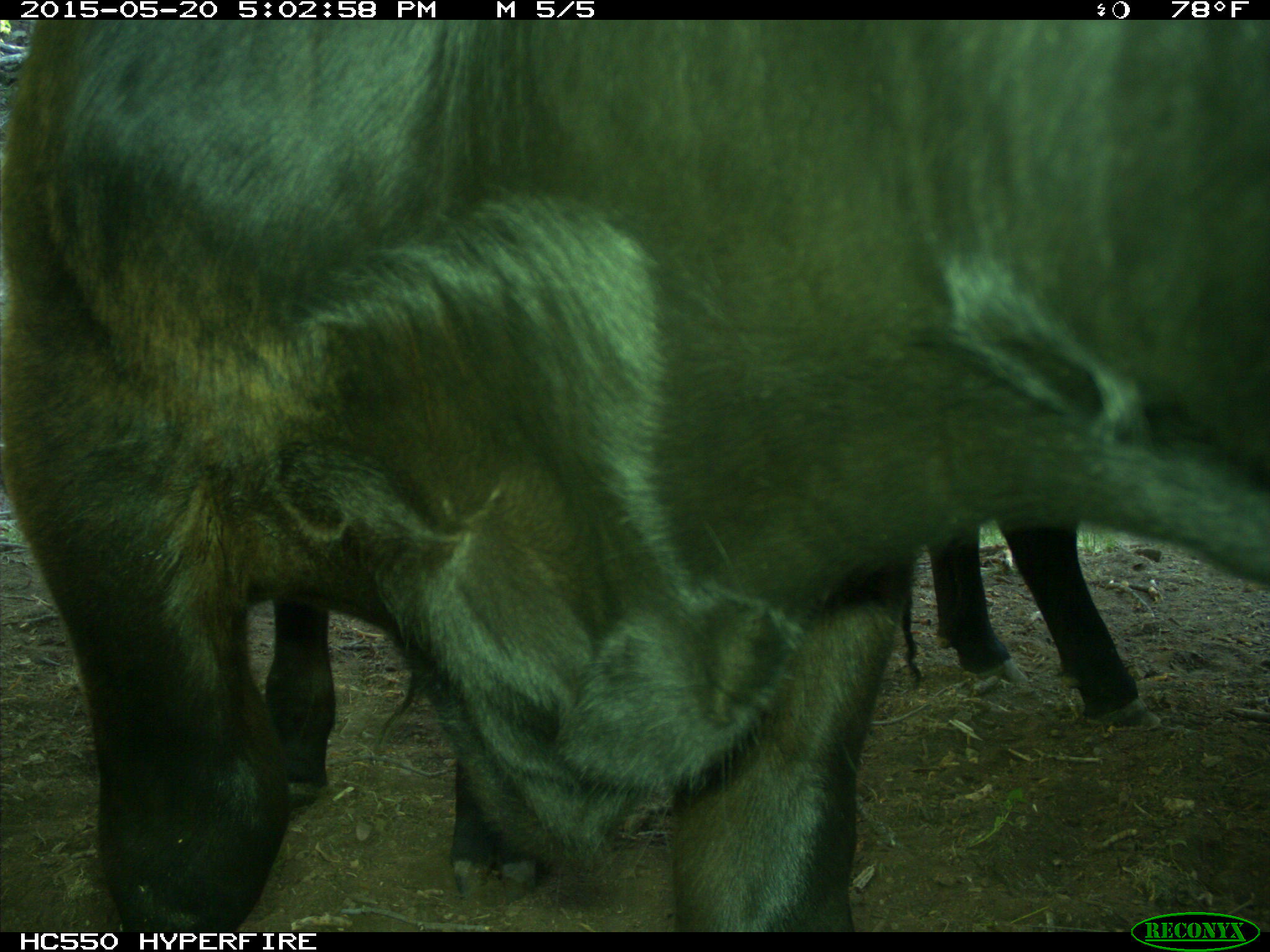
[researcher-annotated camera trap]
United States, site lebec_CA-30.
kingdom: Animalia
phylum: Chordata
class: Mammalia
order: Artiodactyla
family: Bovidae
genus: Bos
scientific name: Bos taurus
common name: domestic cow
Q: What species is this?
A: Bos taurus (domestic cow).